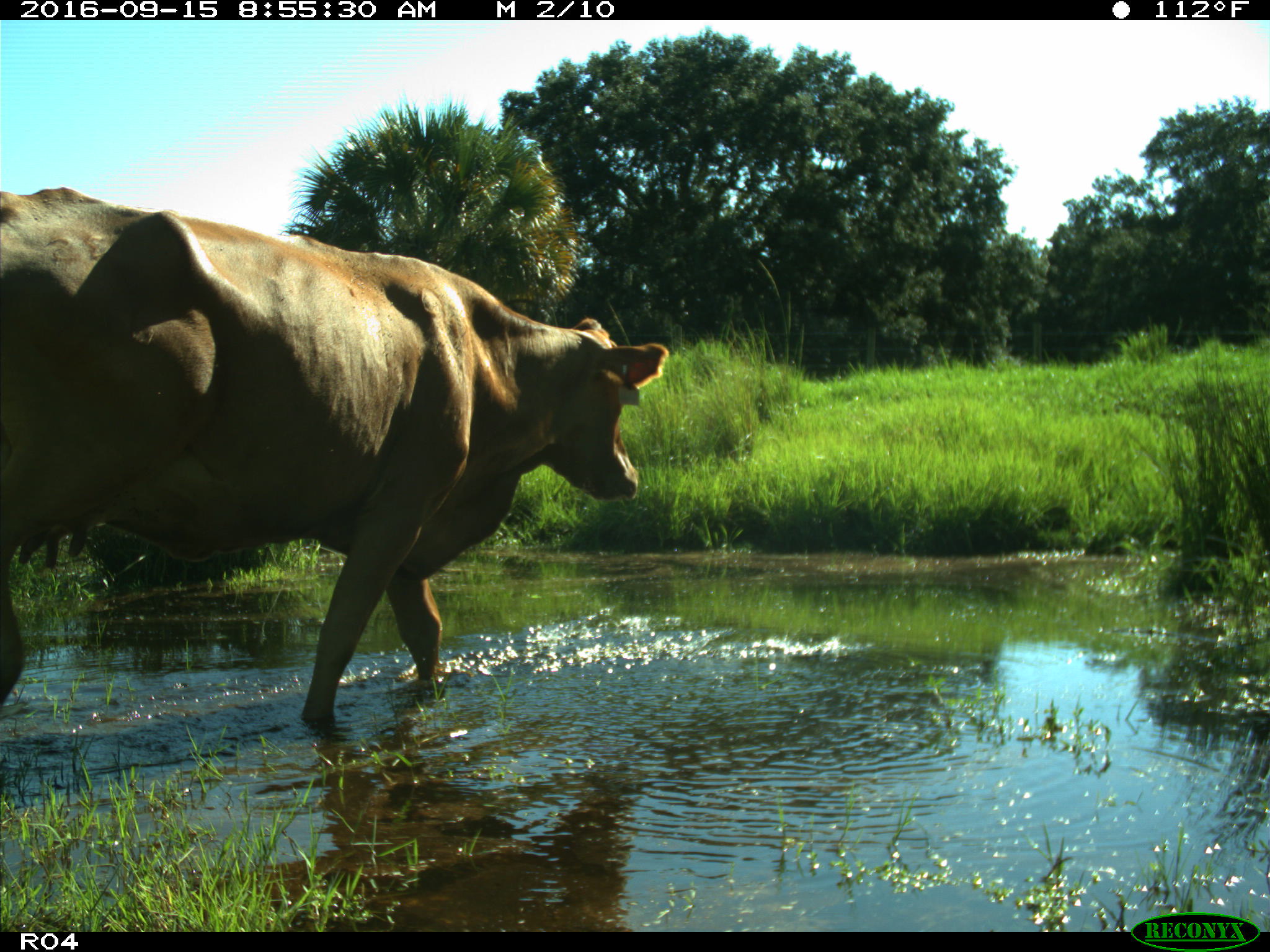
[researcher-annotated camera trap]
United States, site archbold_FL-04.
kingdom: Animalia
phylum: Chordata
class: Mammalia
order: Artiodactyla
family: Bovidae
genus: Bos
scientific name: Bos taurus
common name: domestic cow